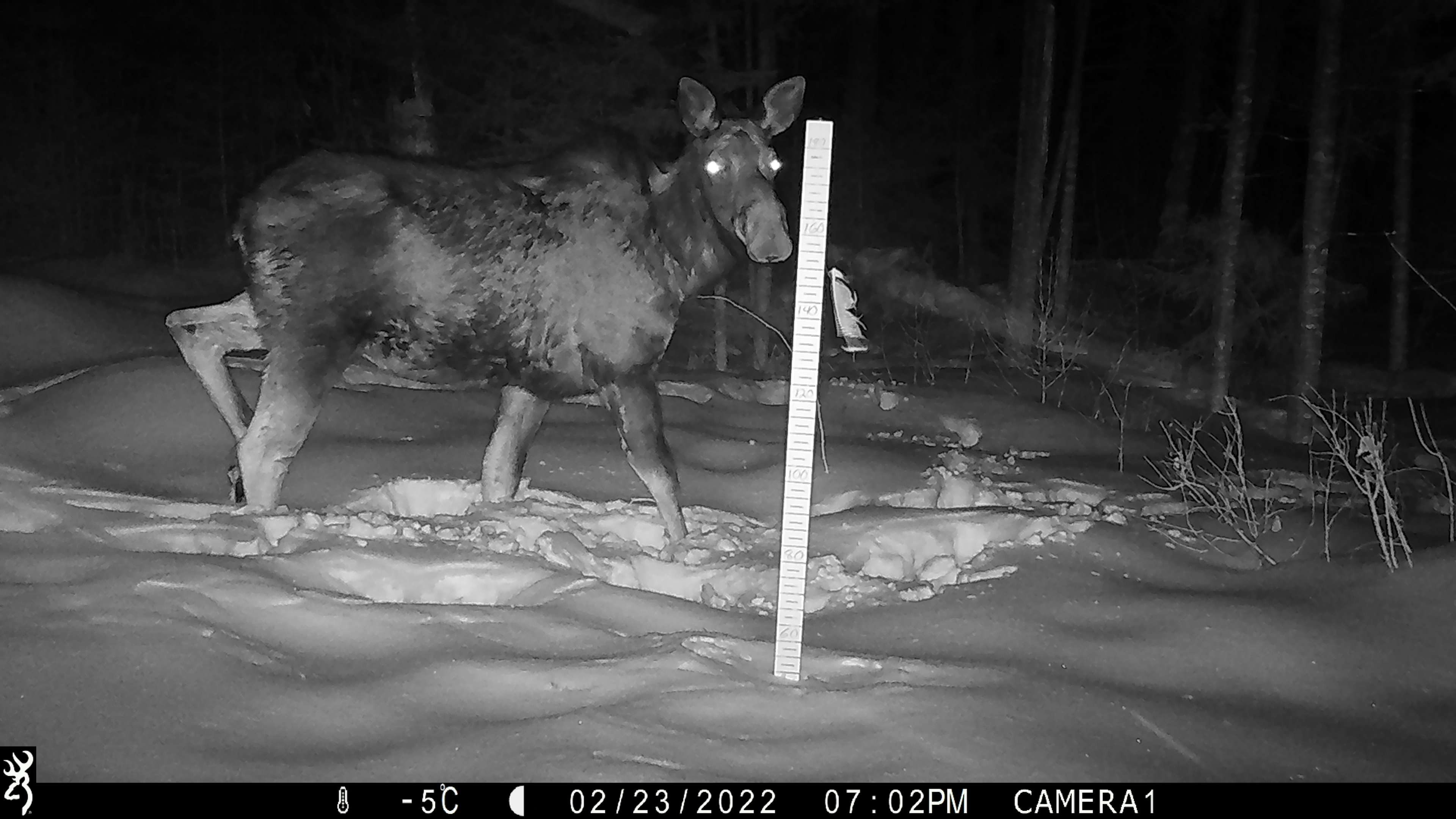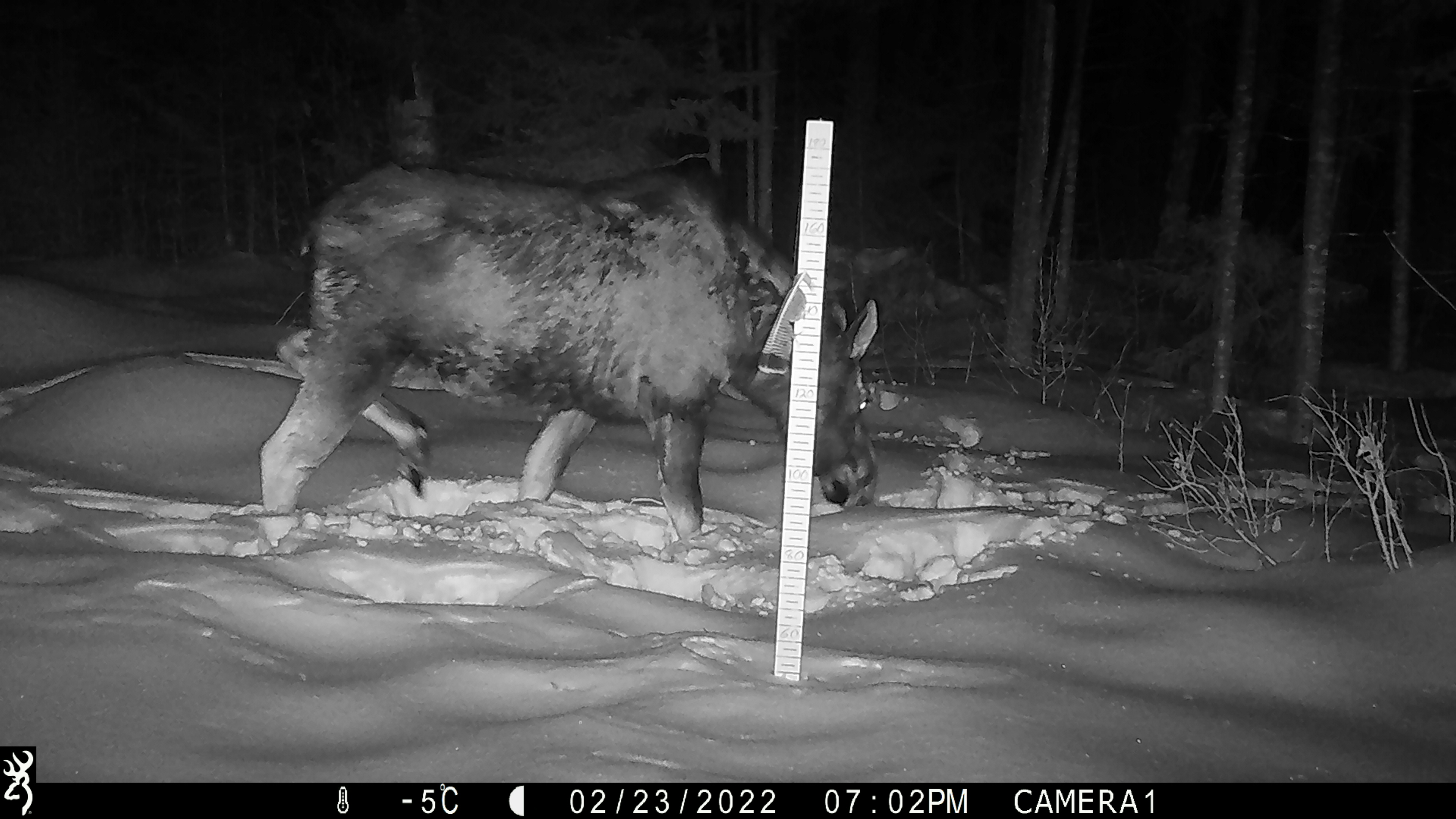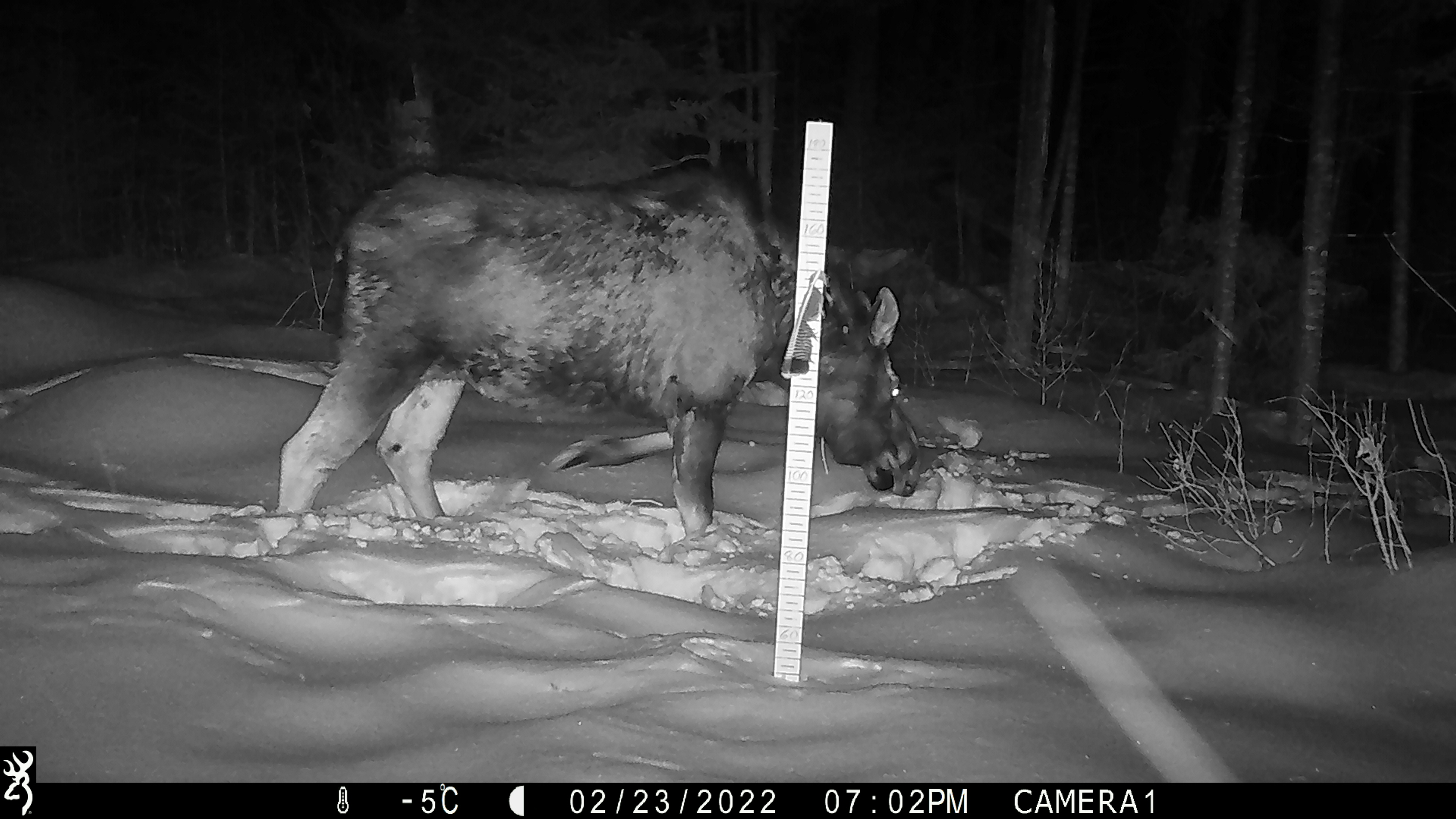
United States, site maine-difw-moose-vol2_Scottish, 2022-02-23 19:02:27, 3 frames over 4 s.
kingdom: Animalia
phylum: Chordata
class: Mammalia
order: Artiodactyla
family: Cervidae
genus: Alces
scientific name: Alces alces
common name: moose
Moose (Alces alces).